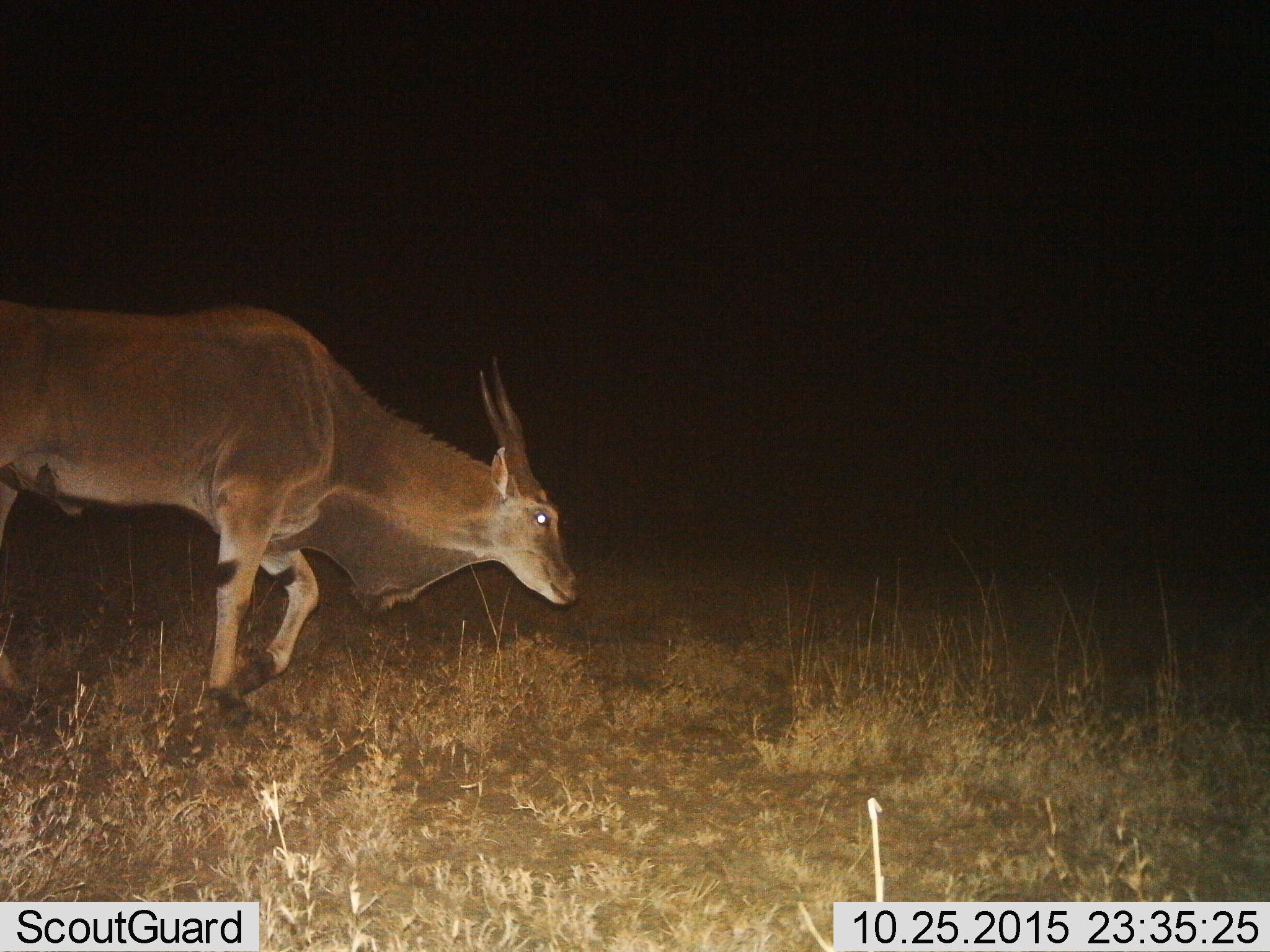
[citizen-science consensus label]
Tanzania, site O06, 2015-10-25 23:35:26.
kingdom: Animalia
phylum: Chordata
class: Mammalia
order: Artiodactyla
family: Bovidae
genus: Tragelaphus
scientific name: Tragelaphus oryx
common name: eland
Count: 1.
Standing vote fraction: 14%.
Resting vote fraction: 0%.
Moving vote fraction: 86%.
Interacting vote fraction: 0%.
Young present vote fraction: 14%.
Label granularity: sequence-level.